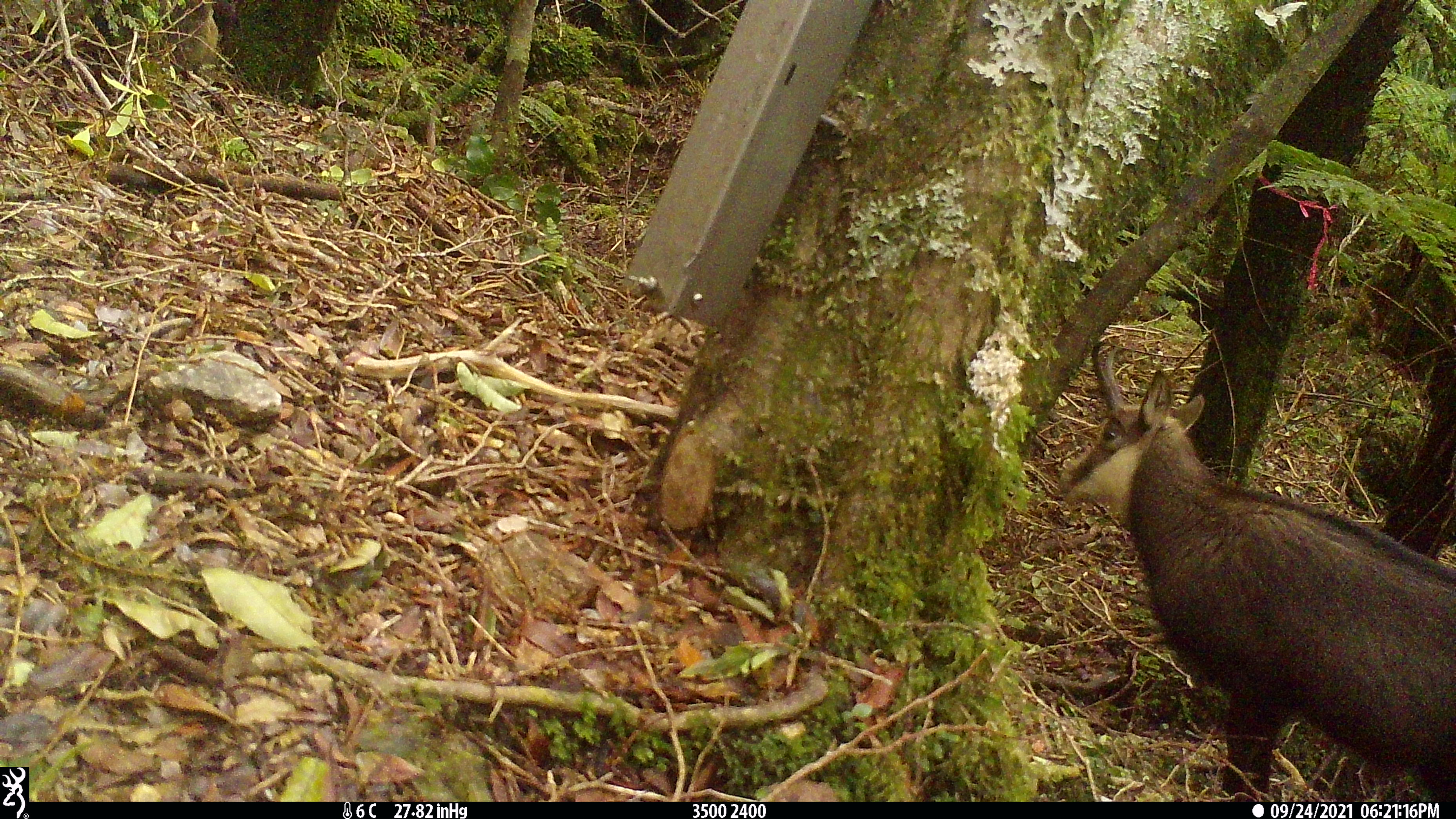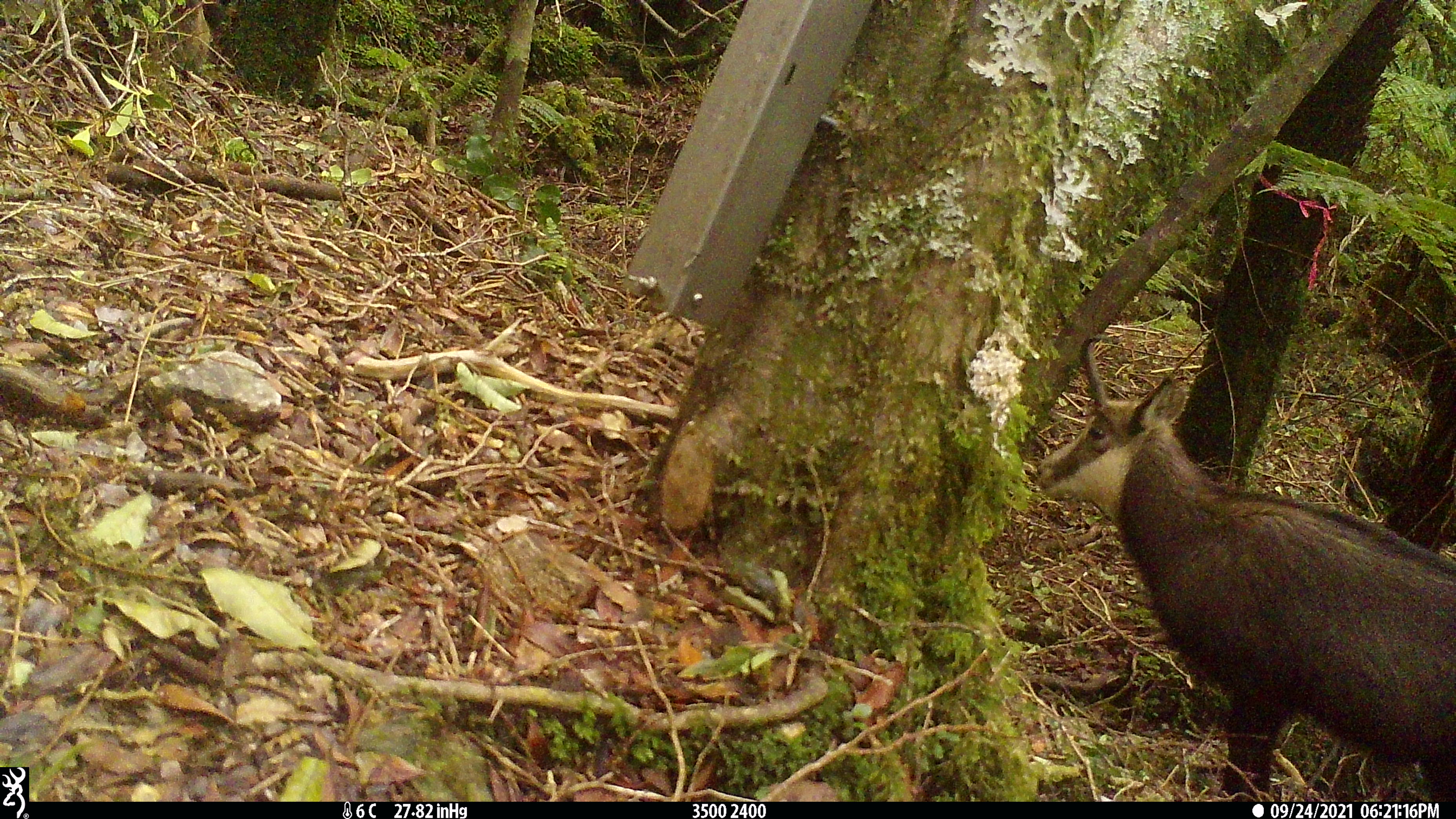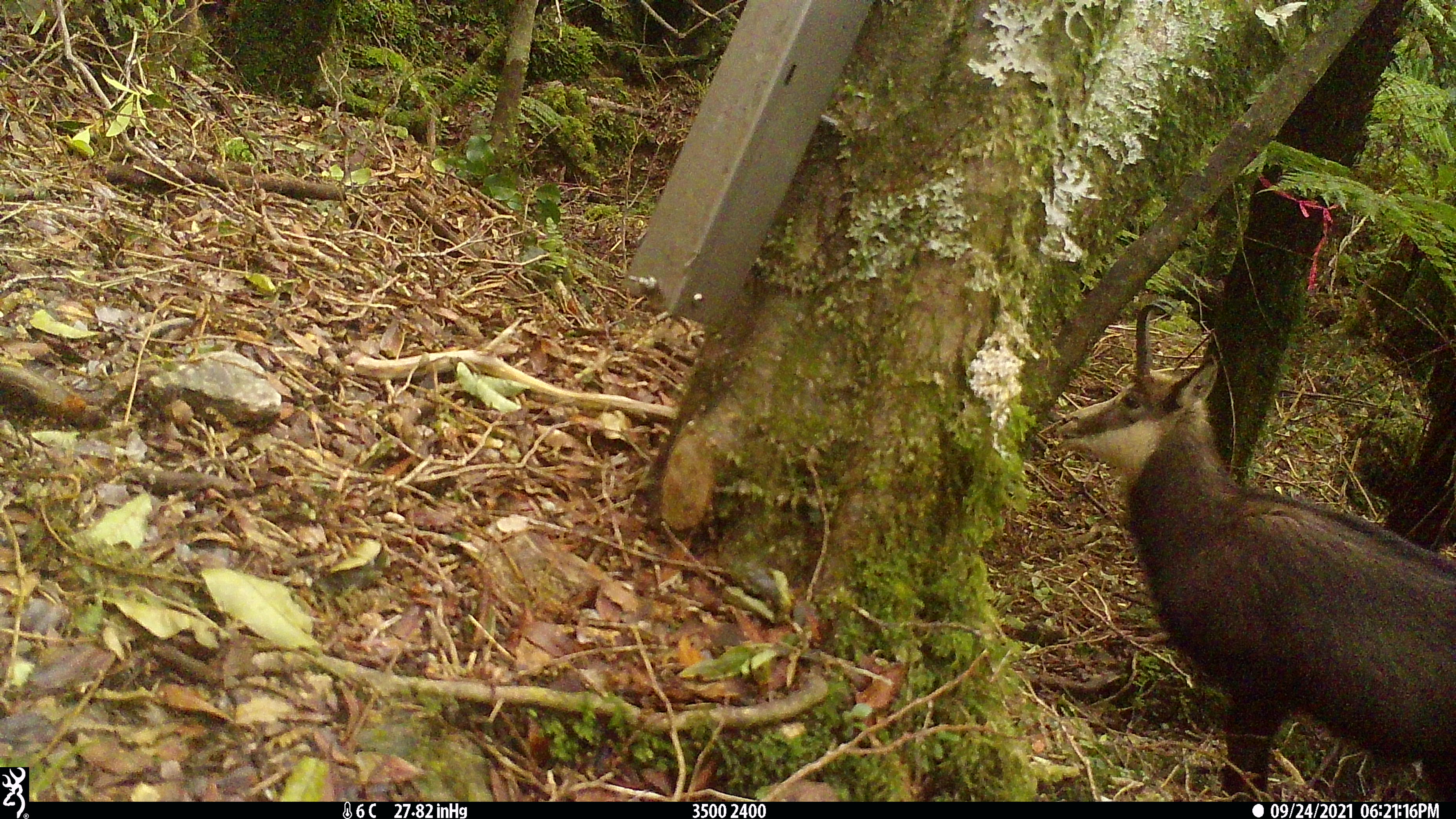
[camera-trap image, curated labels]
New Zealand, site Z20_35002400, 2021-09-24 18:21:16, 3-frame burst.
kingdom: Animalia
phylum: Chordata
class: Mammalia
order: Artiodactyla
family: Bovidae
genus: Rupicapra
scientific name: Rupicapra rupicapra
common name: alpine chamois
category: chamois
Chamois (alpine chamois) (Rupicapra rupicapra).